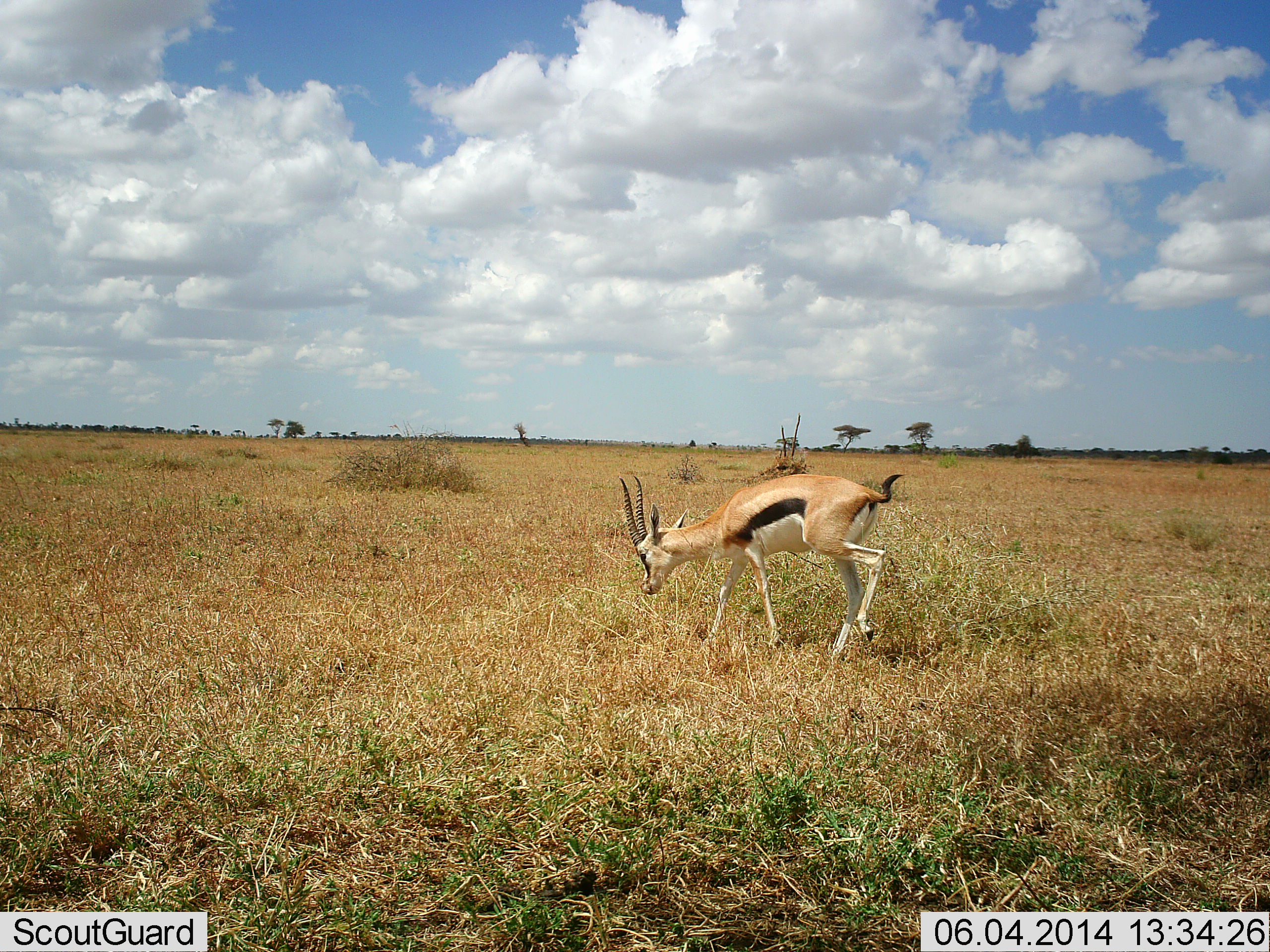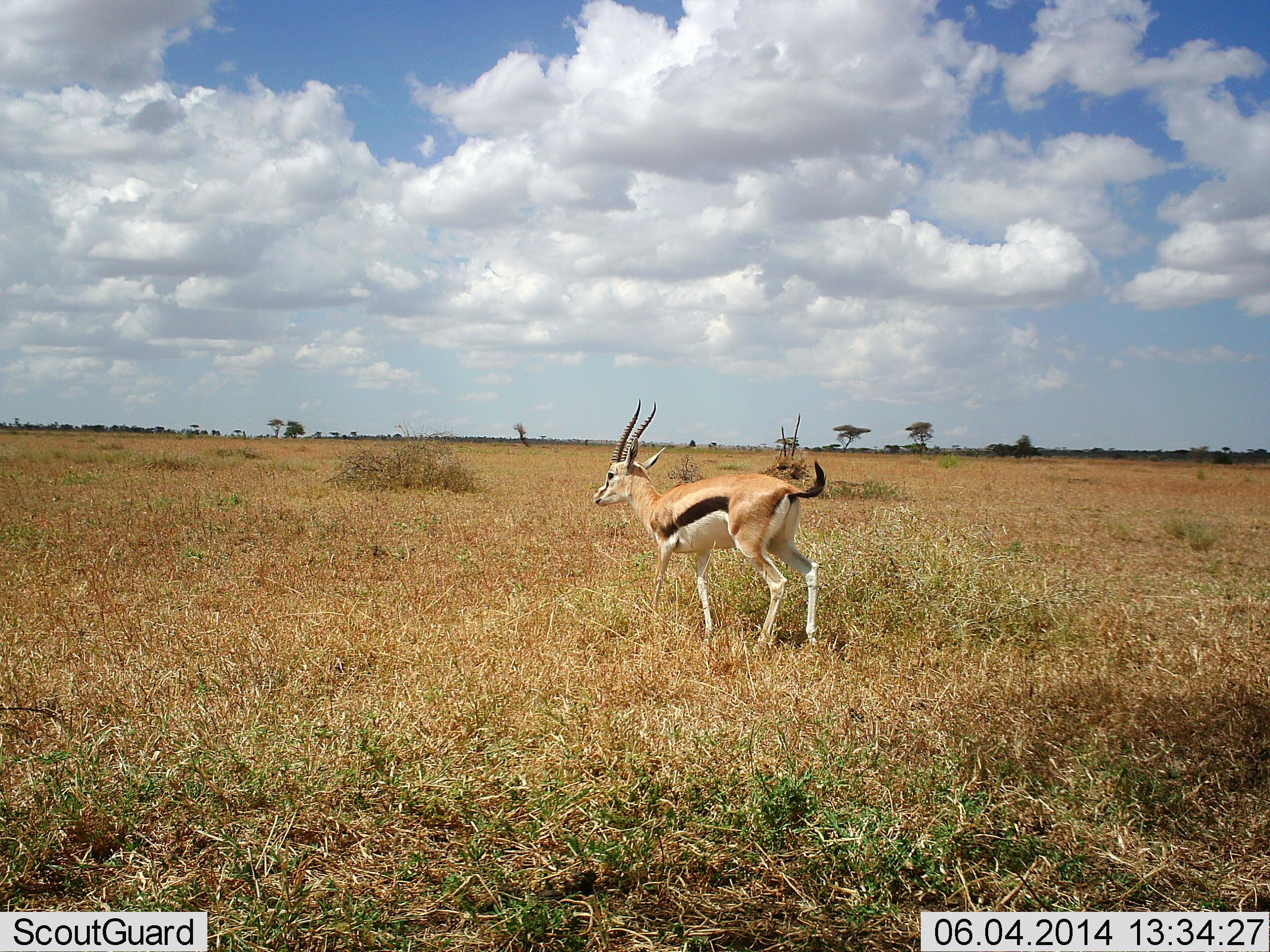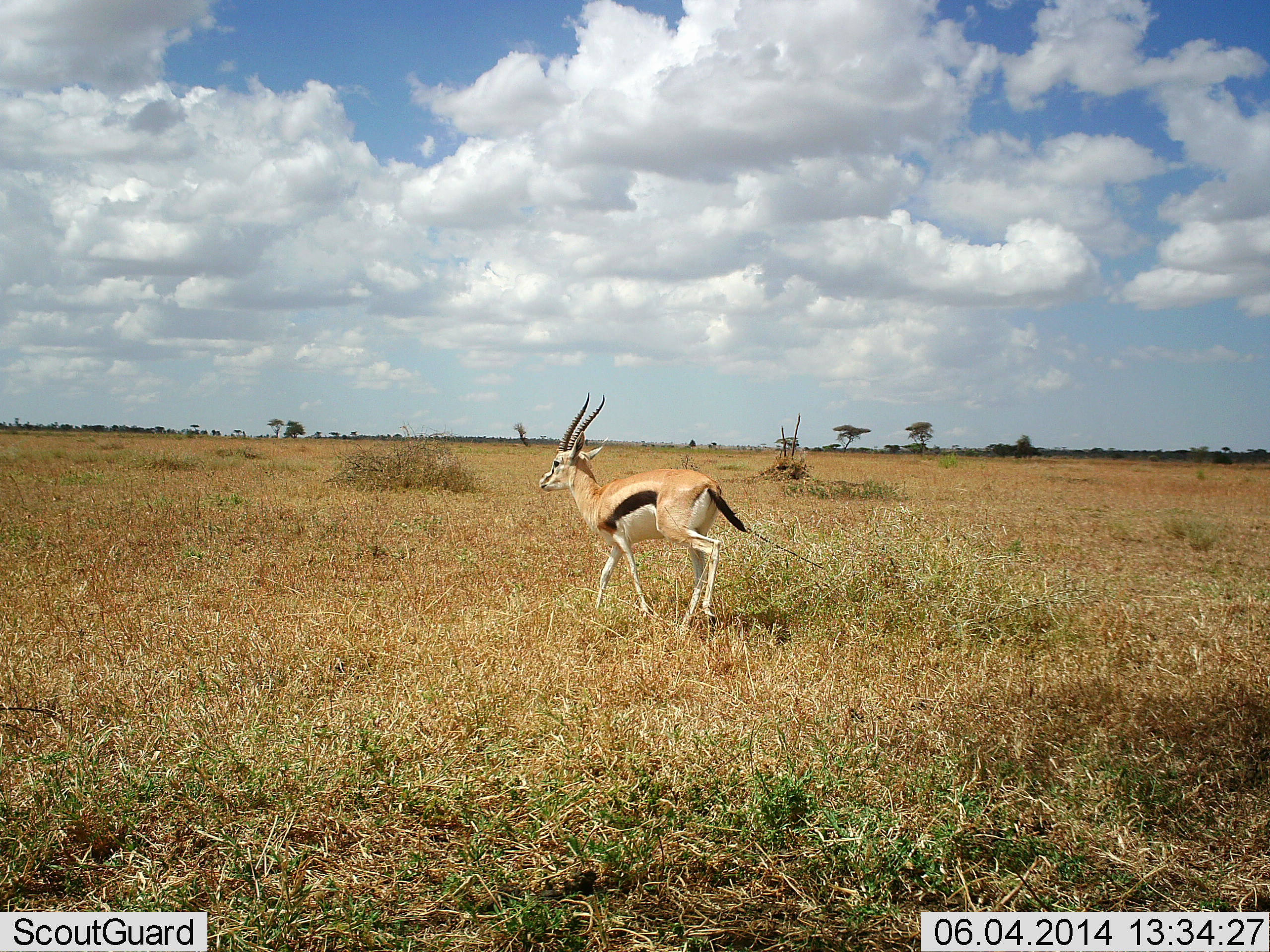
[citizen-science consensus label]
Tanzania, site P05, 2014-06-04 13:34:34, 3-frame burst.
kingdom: Animalia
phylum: Chordata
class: Mammalia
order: Artiodactyla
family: Bovidae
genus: Eudorcas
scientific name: Eudorcas thomsonii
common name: thomson's gazelle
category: gazellethomsons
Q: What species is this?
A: Gazellethomsons (thomson's gazelle) (Eudorcas thomsonii).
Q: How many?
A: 1.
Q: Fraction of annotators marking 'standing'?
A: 10%.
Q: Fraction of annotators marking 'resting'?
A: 0%.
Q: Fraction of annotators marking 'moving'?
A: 90%.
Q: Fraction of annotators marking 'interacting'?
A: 0%.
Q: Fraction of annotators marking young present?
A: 0%.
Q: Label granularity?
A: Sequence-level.